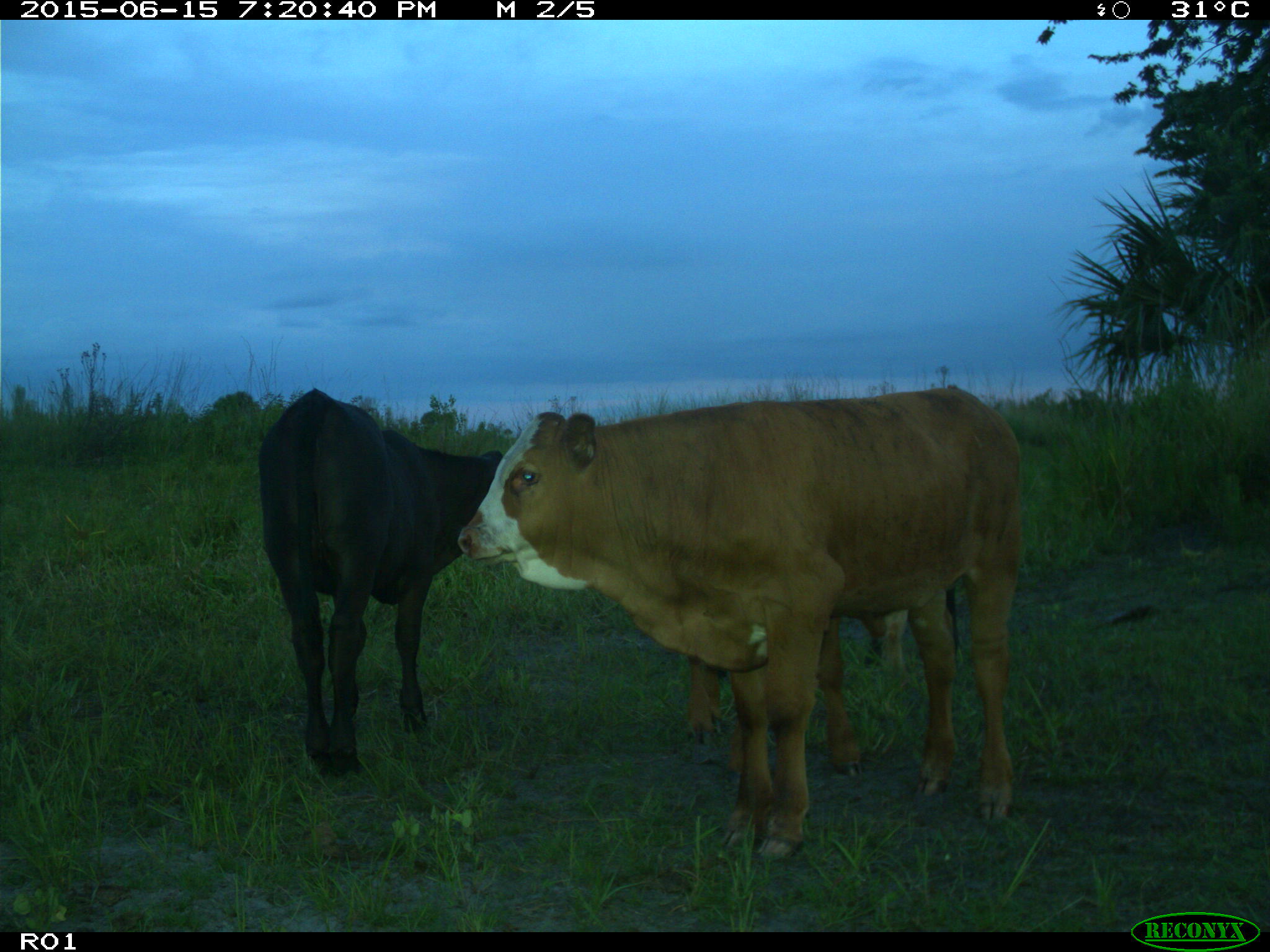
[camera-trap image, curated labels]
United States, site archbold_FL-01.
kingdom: Animalia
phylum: Chordata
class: Mammalia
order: Artiodactyla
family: Bovidae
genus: Bos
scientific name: Bos taurus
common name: domestic cow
Bos taurus (domestic cow).